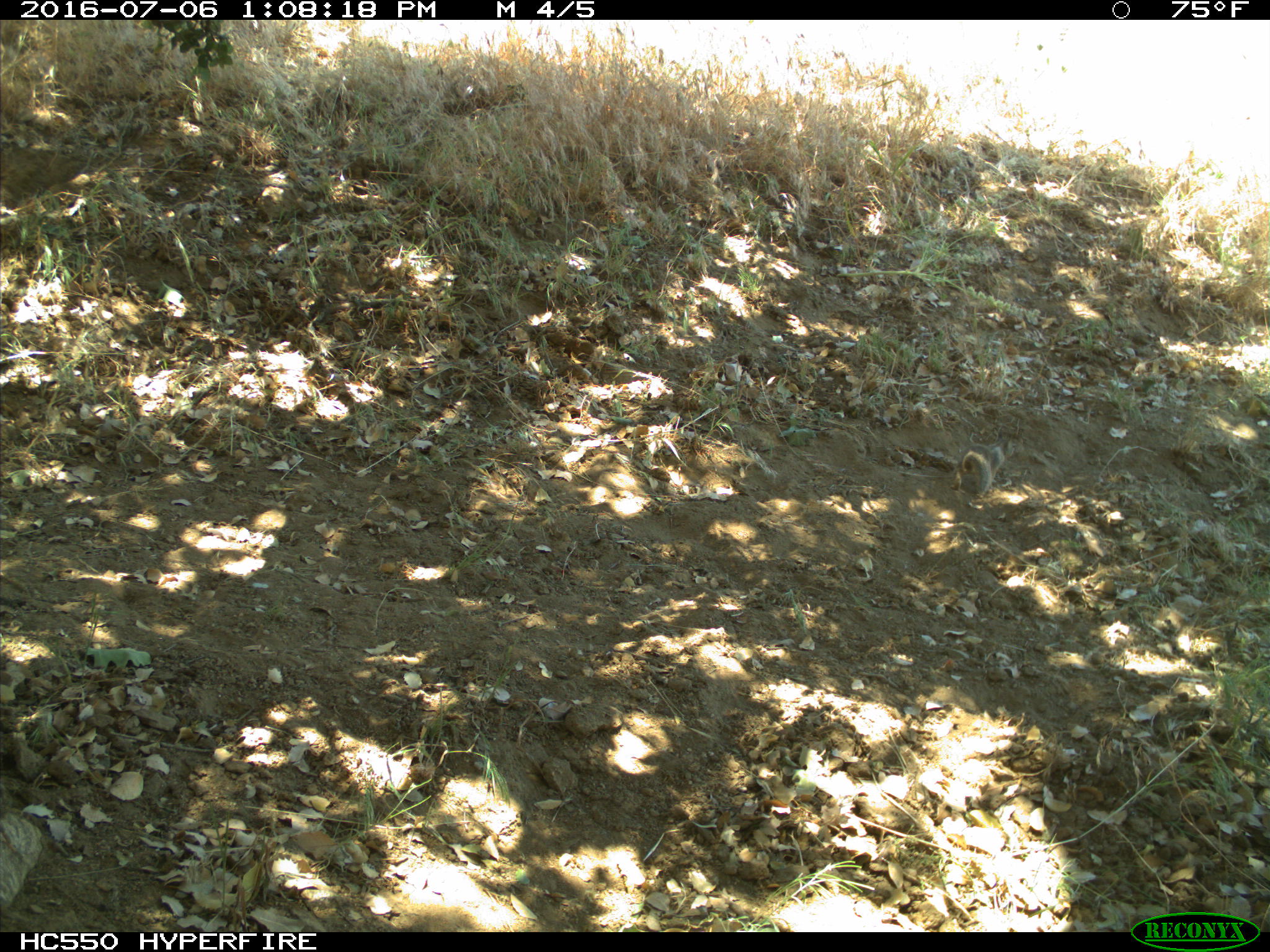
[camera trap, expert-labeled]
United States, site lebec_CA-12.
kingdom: Animalia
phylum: Chordata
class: Mammalia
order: Rodentia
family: Sciuridae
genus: Otospermophilus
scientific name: Otospermophilus beecheyi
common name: california ground squirrel